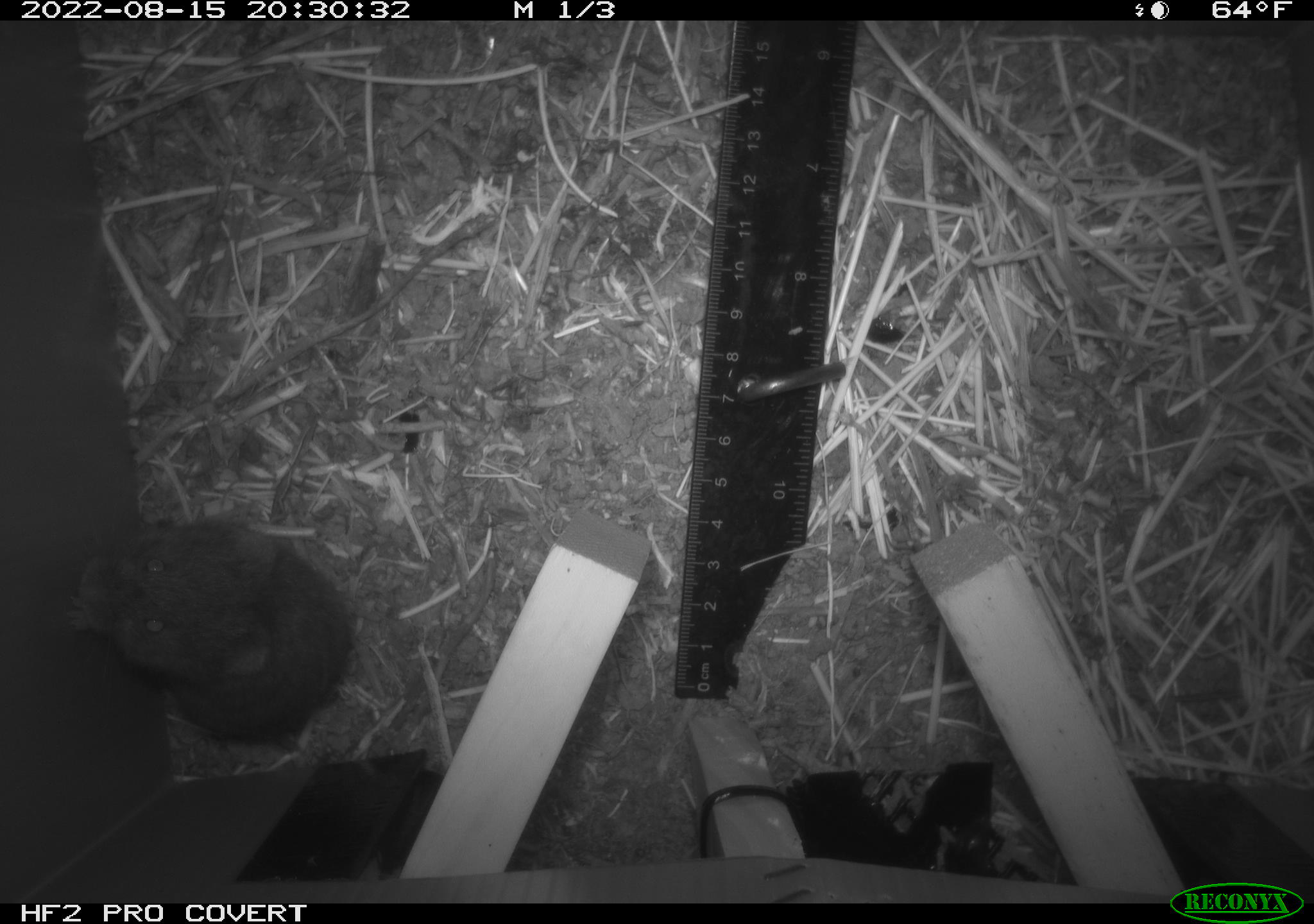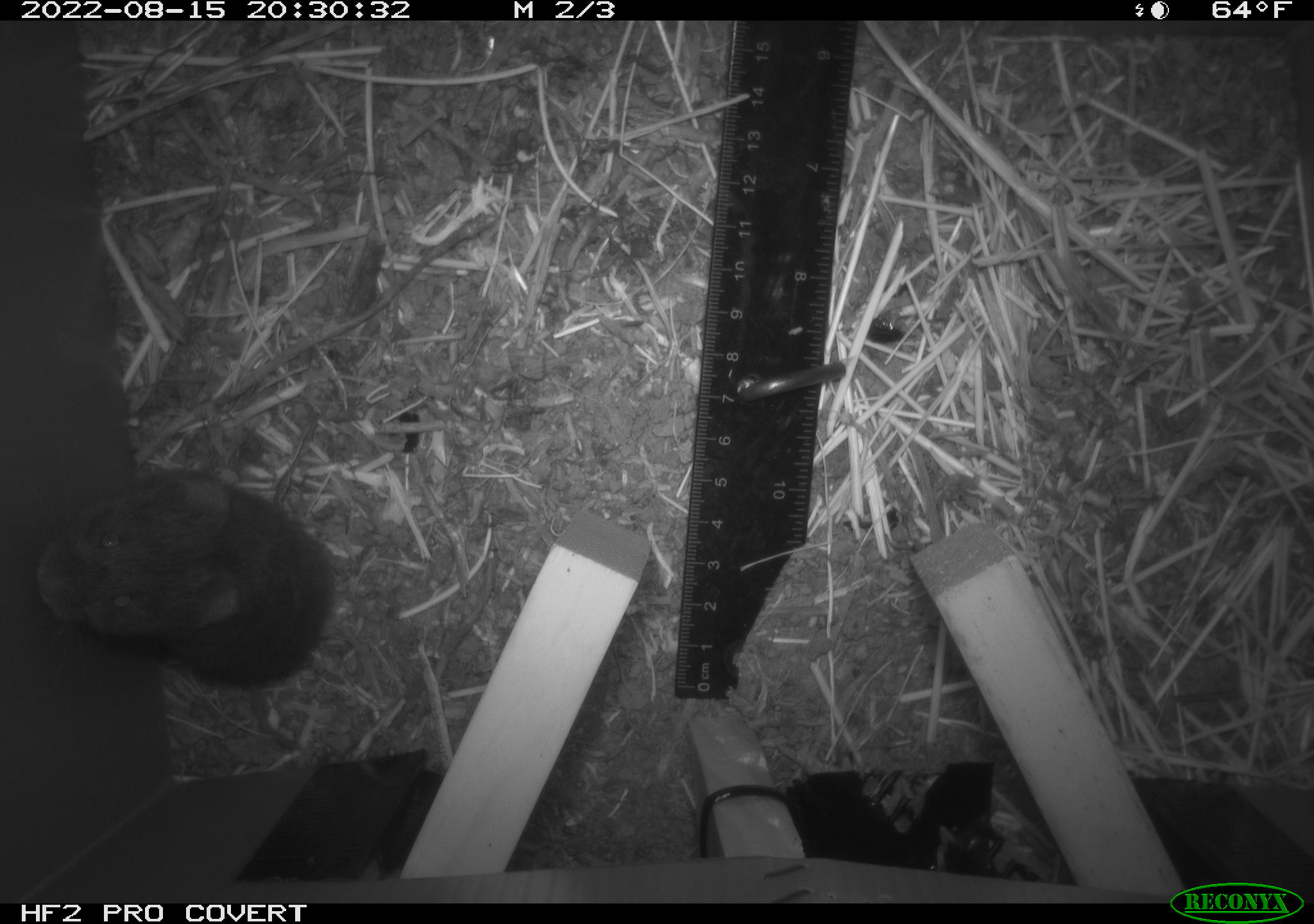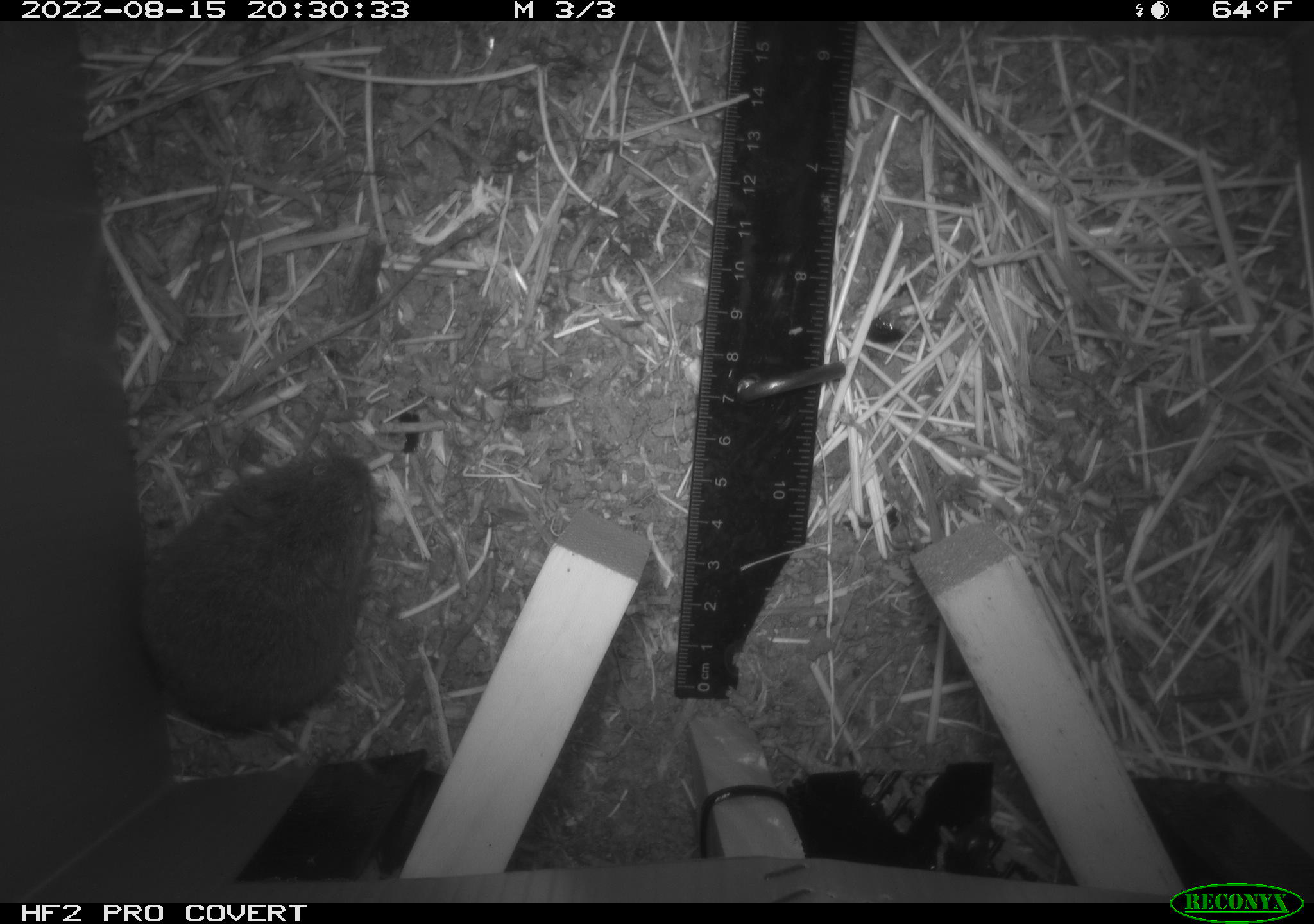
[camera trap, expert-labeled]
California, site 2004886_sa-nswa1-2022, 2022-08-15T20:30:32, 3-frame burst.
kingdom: Animalia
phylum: Chordata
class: Mammalia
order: Rodentia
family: Cricetidae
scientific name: Cricetidae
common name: hamsters, voles, lemmings, and allies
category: cricetidae family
Cricetidae family (hamsters, voles, lemmings, and allies) (Cricetidae).